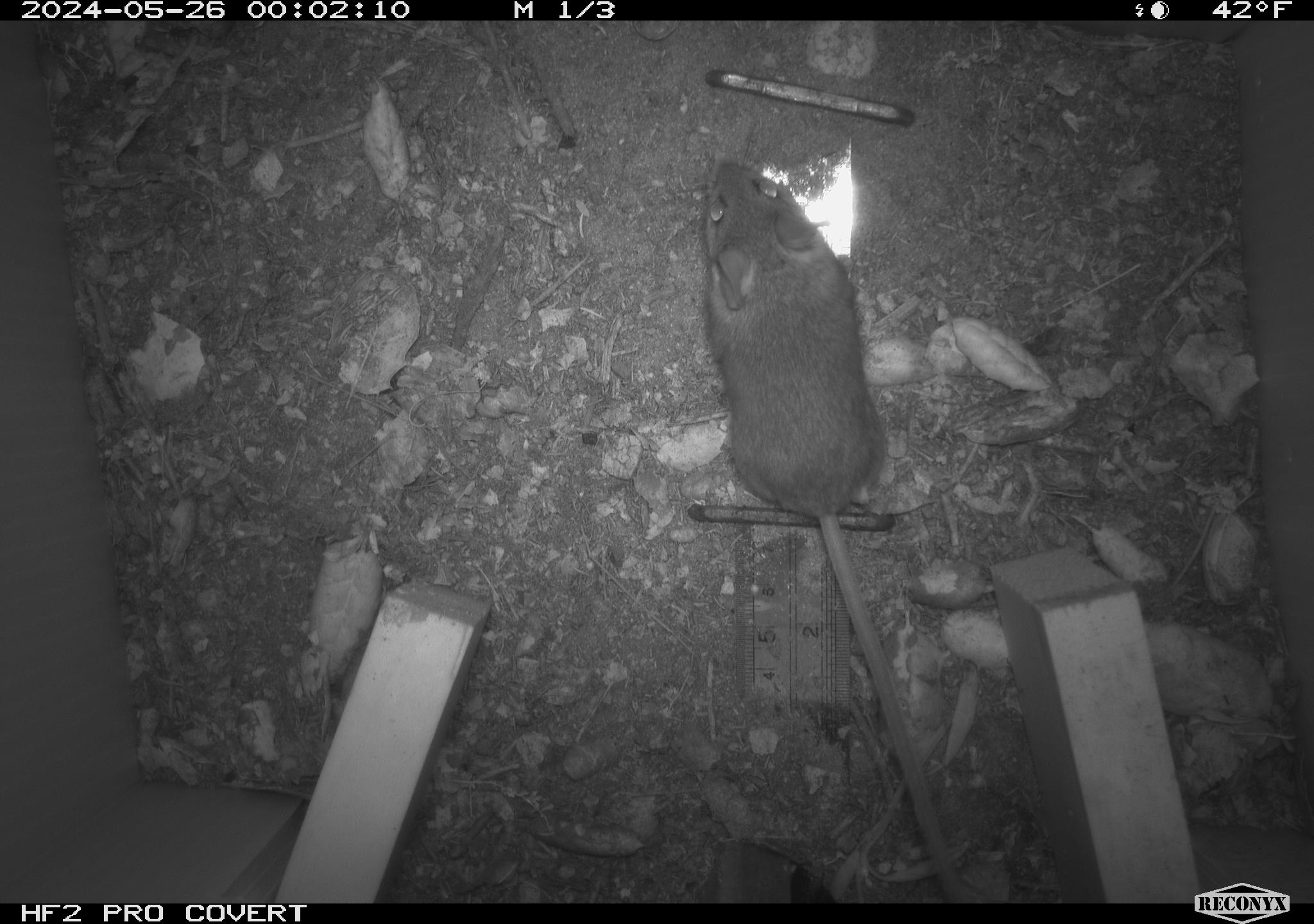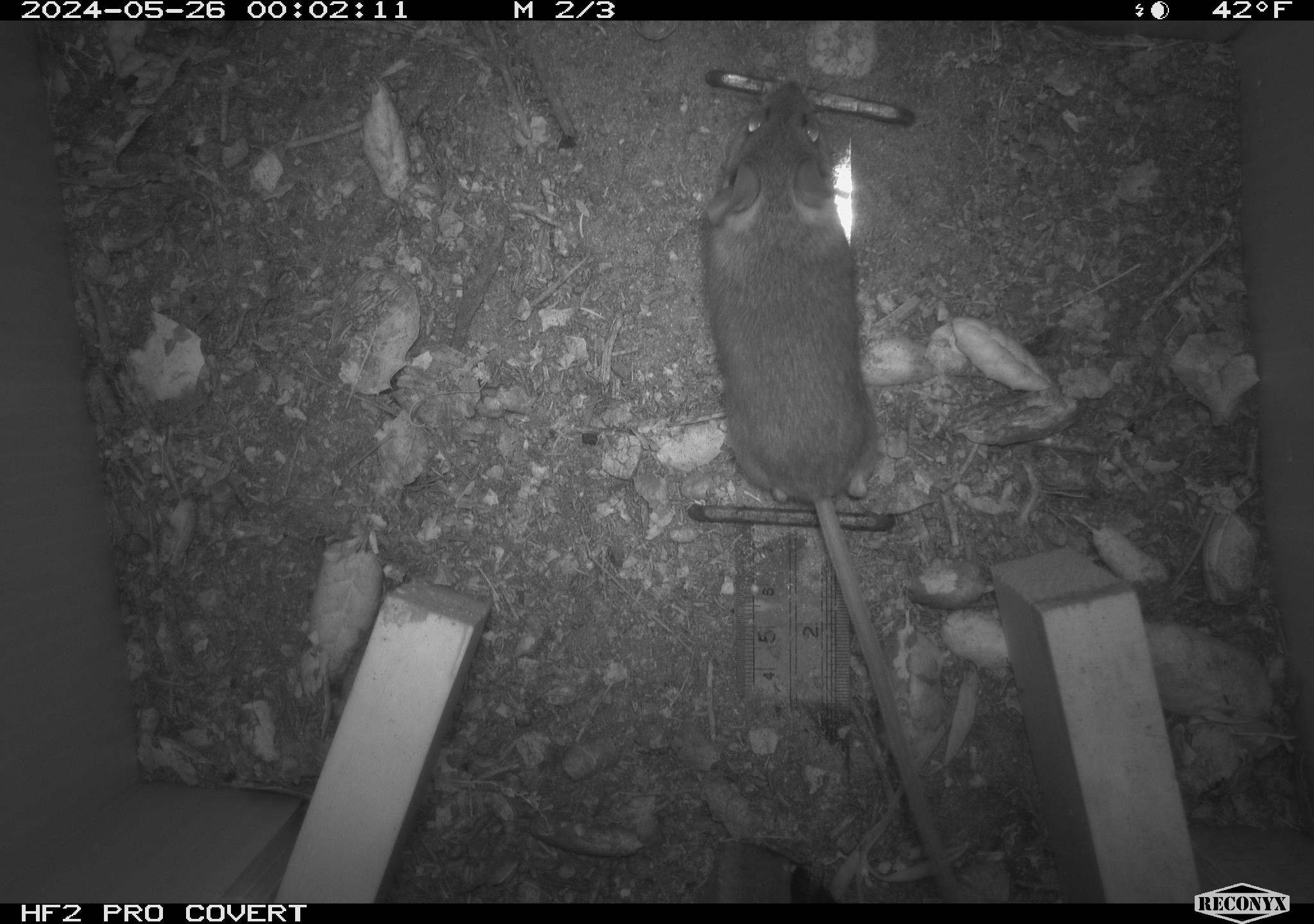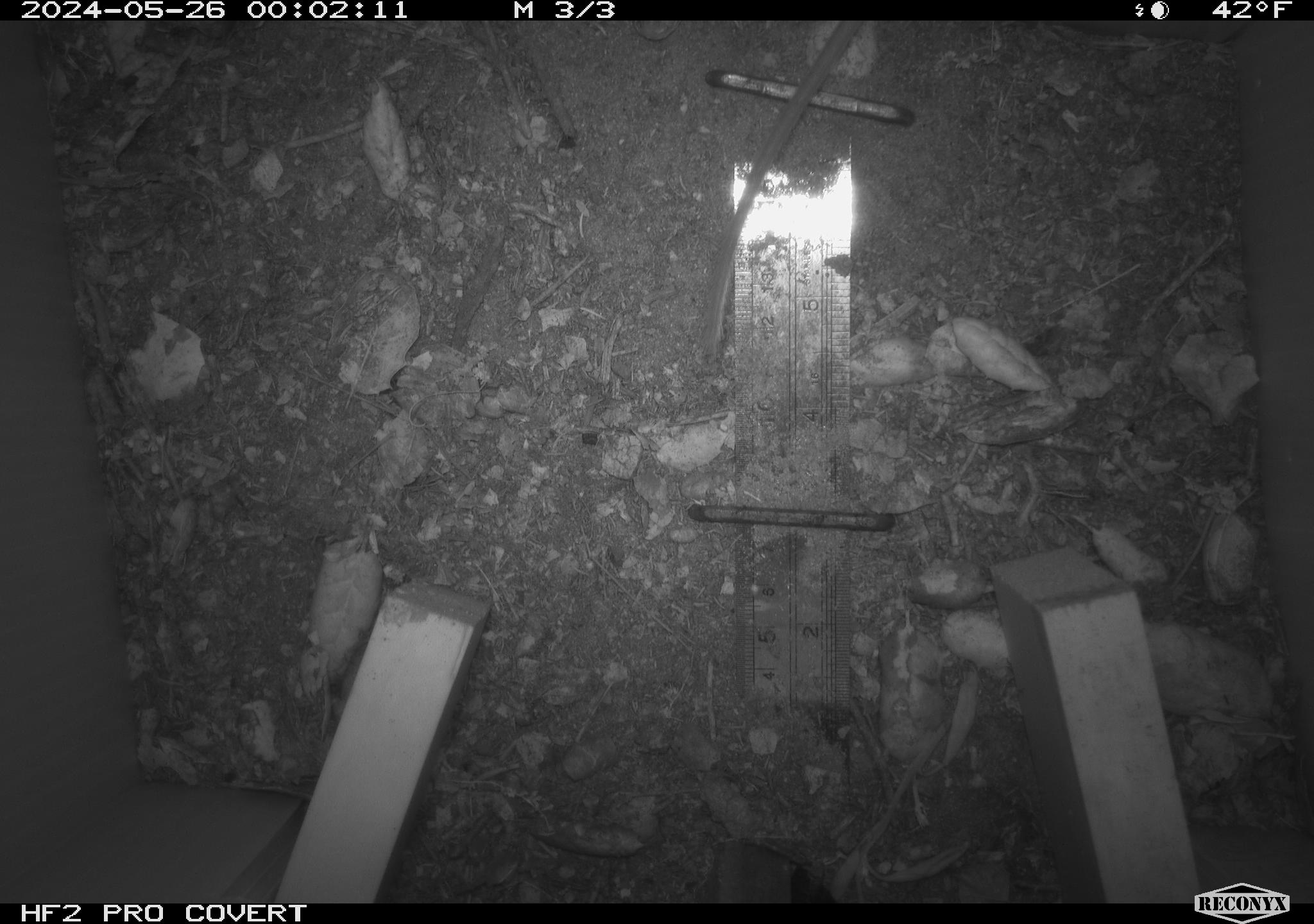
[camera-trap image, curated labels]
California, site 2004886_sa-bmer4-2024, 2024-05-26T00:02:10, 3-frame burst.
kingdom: Animalia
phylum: Chordata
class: Mammalia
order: Rodentia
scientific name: Rodentia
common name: mouse species